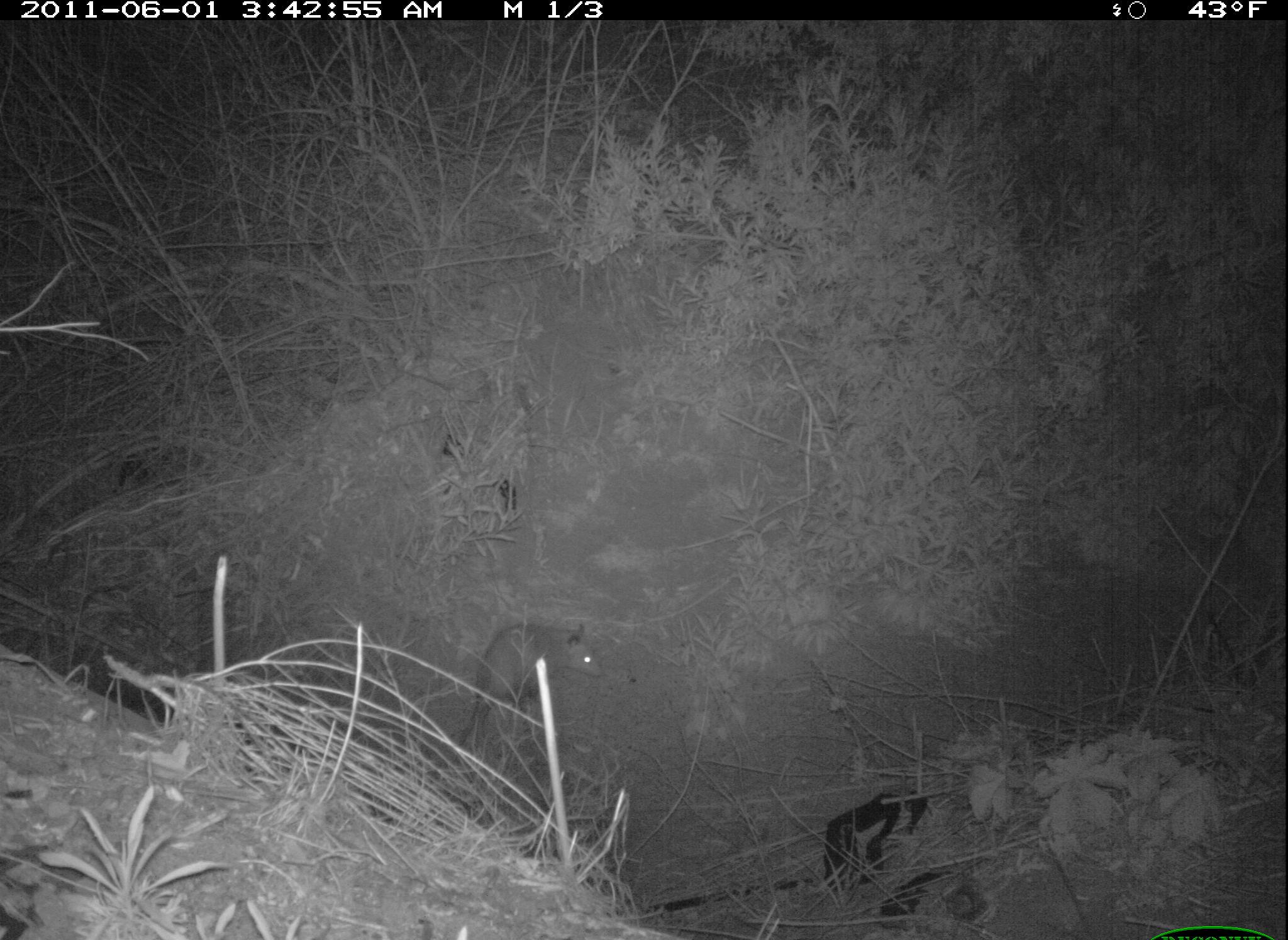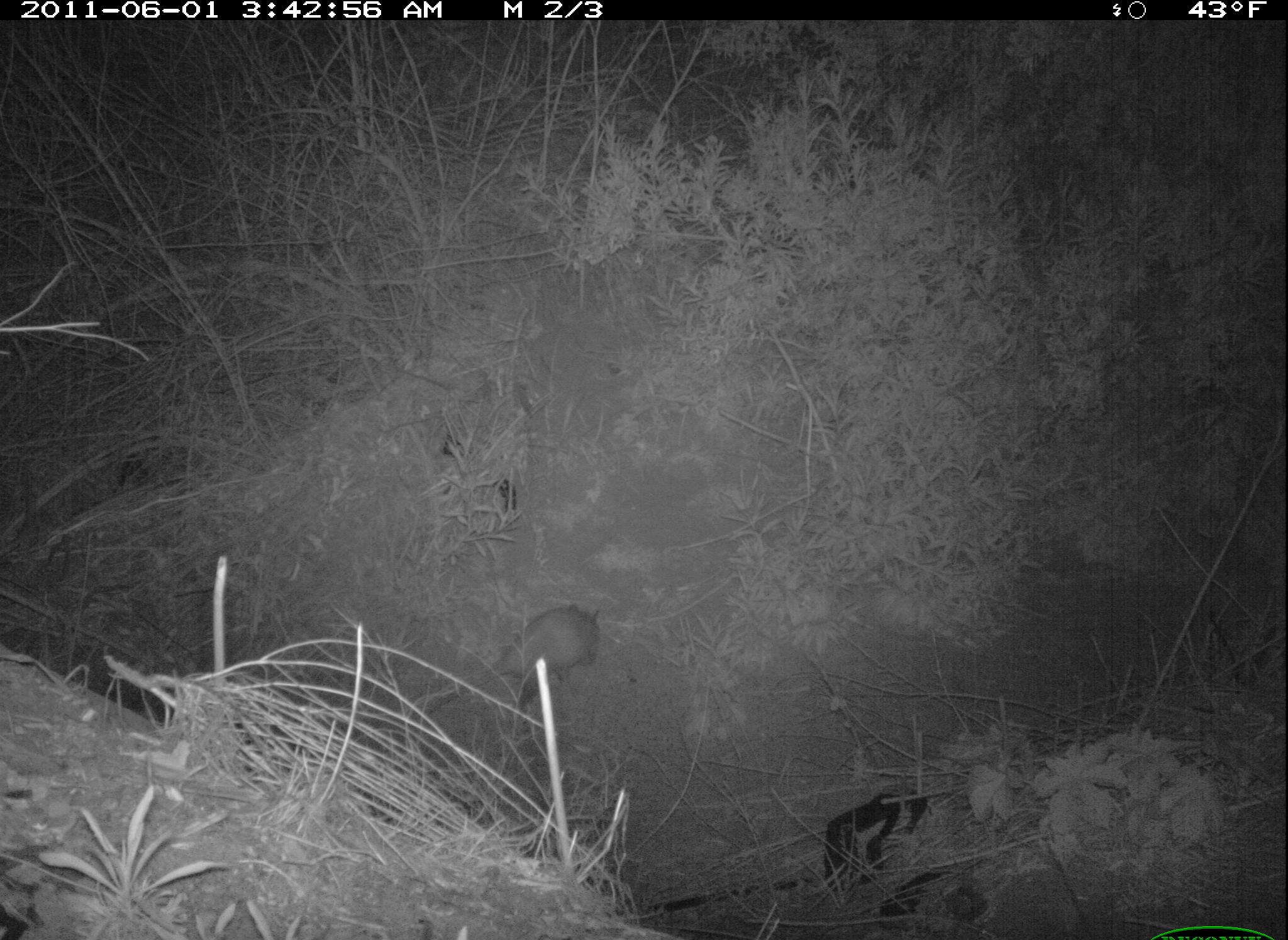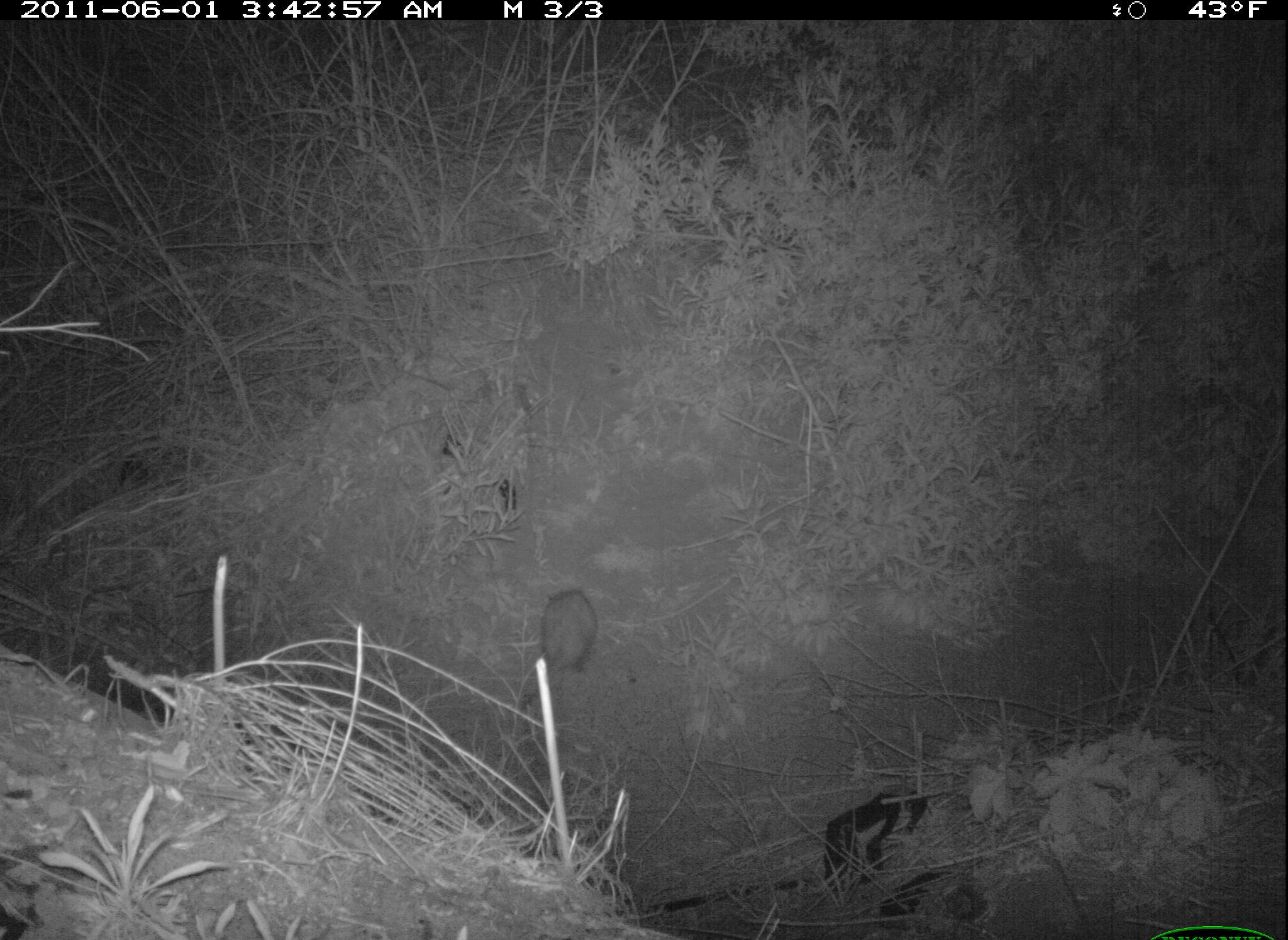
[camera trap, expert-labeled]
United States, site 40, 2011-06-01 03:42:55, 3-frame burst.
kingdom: Animalia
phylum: Chordata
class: Mammalia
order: Didelphimorphia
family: Didelphidae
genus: Didelphis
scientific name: Didelphis virginiana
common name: virginia opossum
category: opossum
Opossum (virginia opossum) (Didelphis virginiana).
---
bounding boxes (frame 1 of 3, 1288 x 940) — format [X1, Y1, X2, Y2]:
opossum: [446, 617, 617, 767]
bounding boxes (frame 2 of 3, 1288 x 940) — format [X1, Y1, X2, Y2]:
opossum: [440, 601, 613, 712]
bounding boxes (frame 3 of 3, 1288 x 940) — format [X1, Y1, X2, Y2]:
opossum: [516, 578, 619, 730]